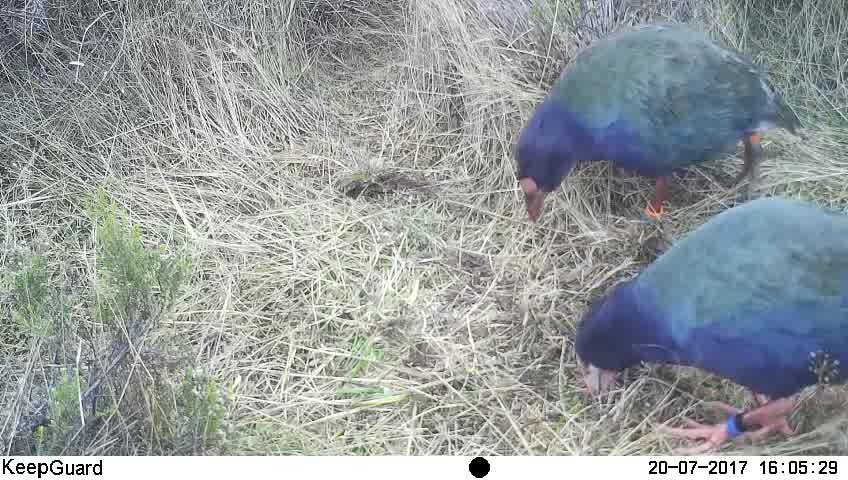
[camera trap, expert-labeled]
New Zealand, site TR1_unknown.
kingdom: Animalia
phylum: Chordata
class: Aves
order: Gruiformes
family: Rallidae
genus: Porphyrio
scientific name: Porphyrio mantelli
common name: takahe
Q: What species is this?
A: Takahe (Porphyrio mantelli).